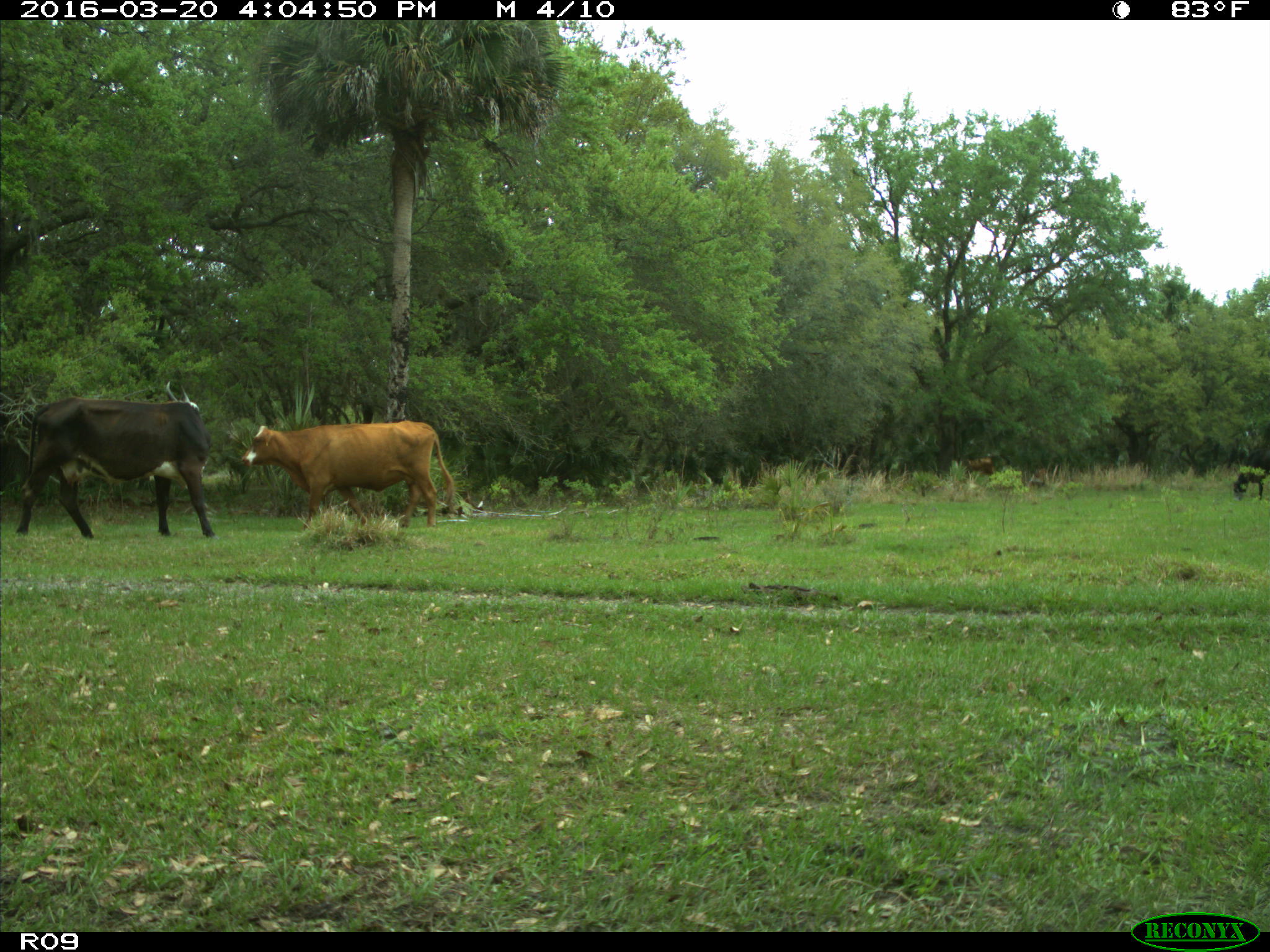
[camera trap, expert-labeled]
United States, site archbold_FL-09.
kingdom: Animalia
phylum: Chordata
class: Mammalia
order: Artiodactyla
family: Bovidae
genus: Bos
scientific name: Bos taurus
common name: domestic cow